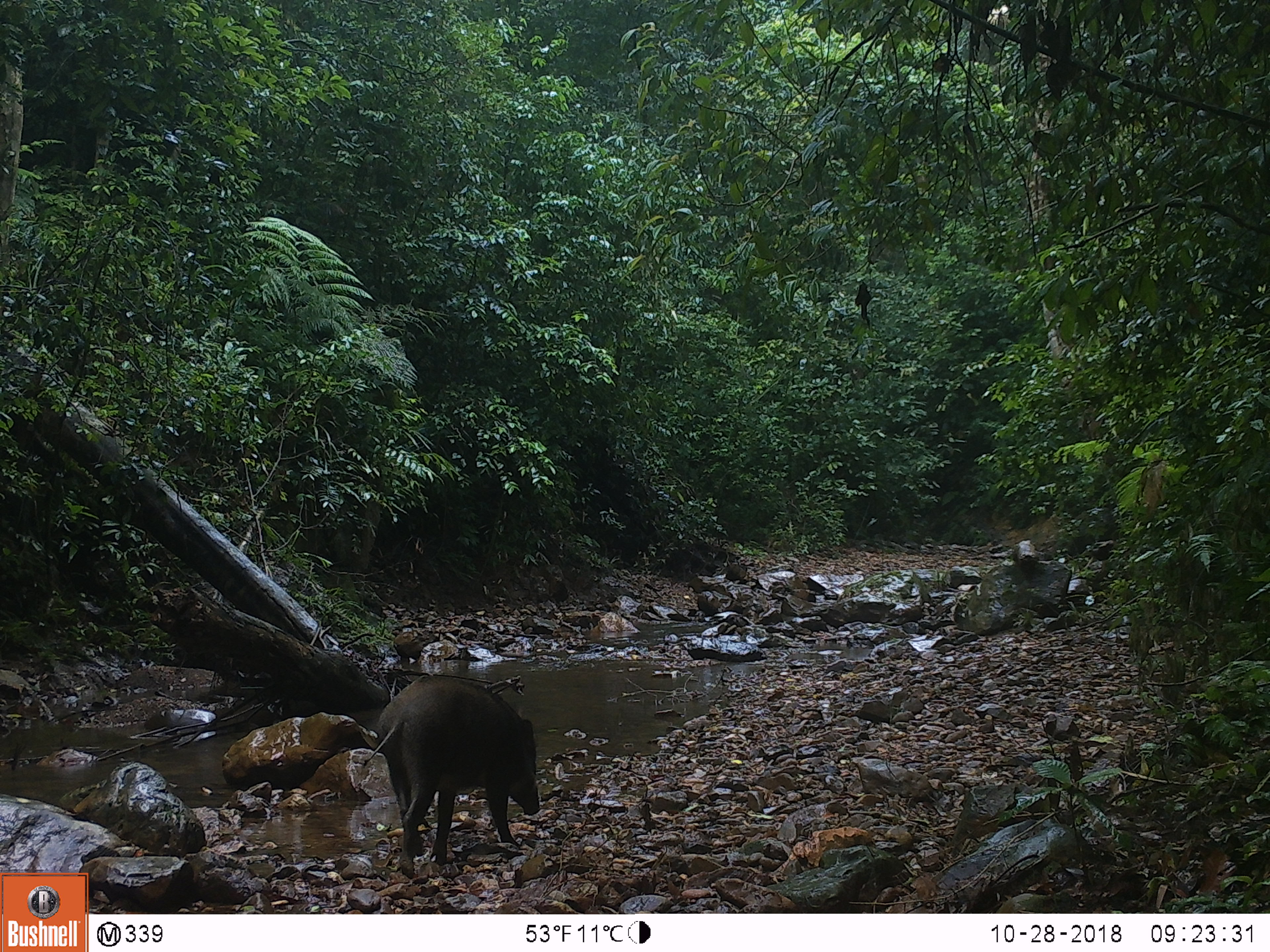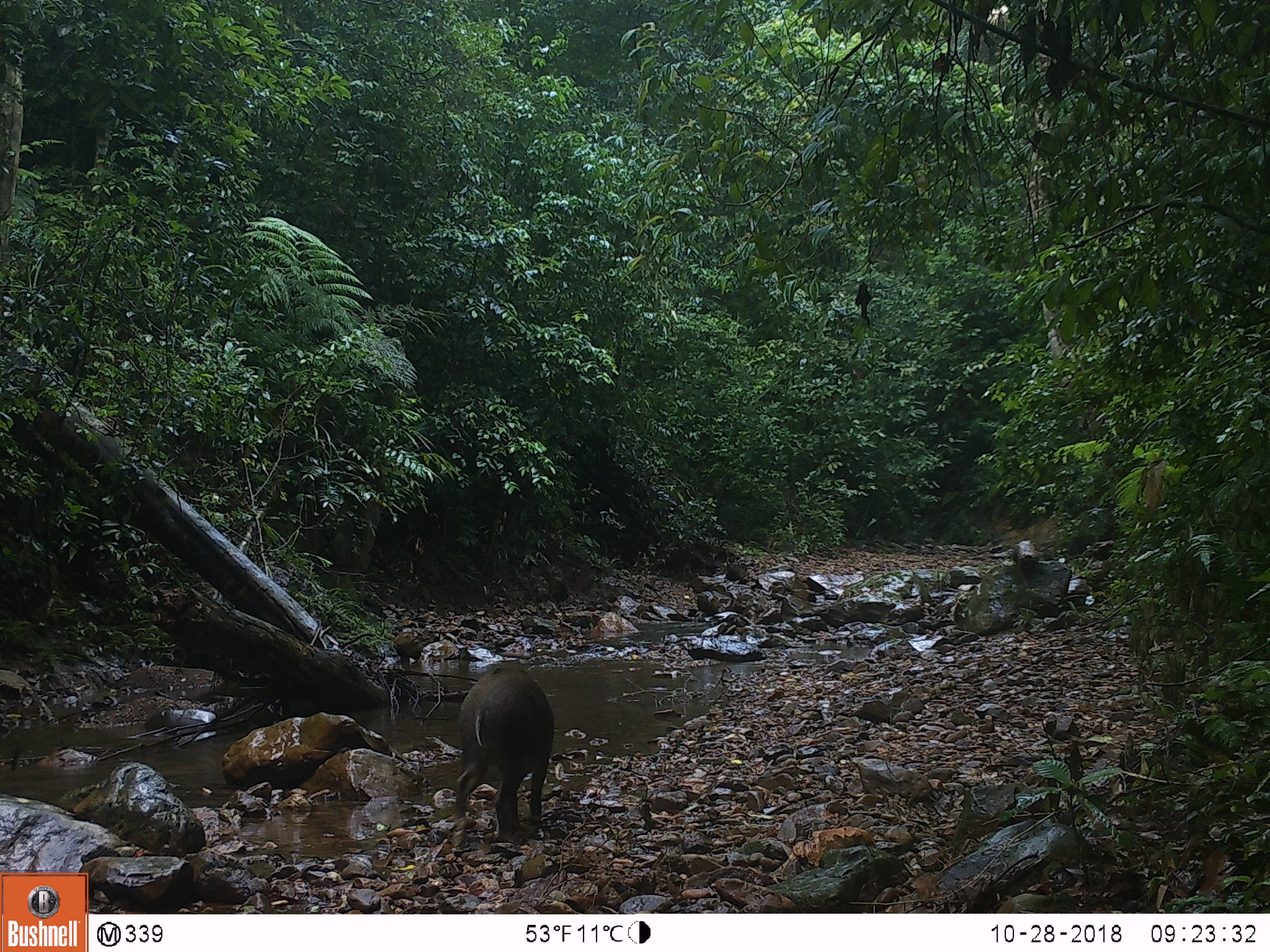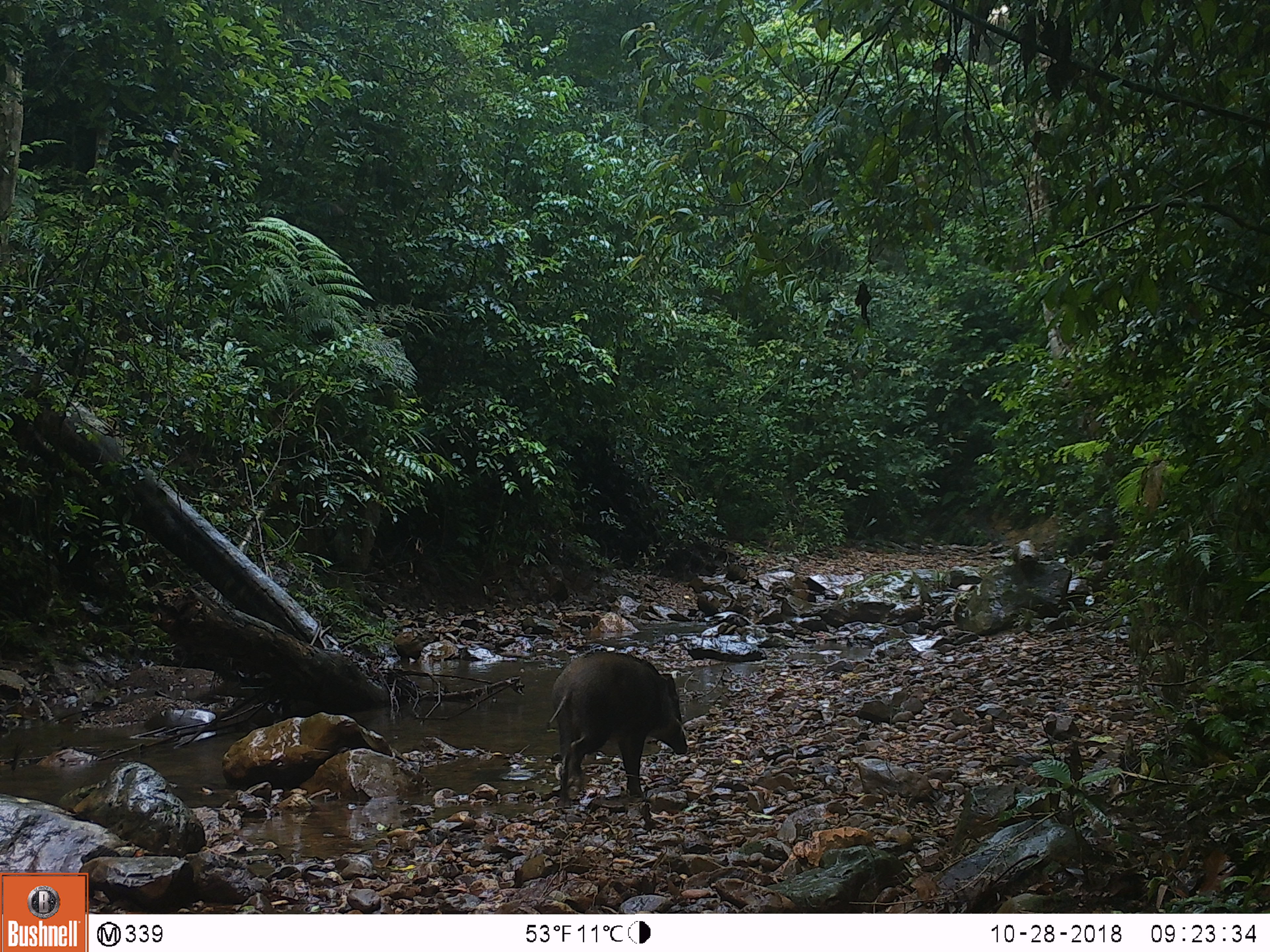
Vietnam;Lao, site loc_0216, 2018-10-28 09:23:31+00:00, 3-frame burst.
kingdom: Animalia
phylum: Chordata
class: Mammalia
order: Artiodactyla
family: Suidae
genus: Sus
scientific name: Sus scrofa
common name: eurasian wild pig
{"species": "eurasian wild pig (Sus scrofa)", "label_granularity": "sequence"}